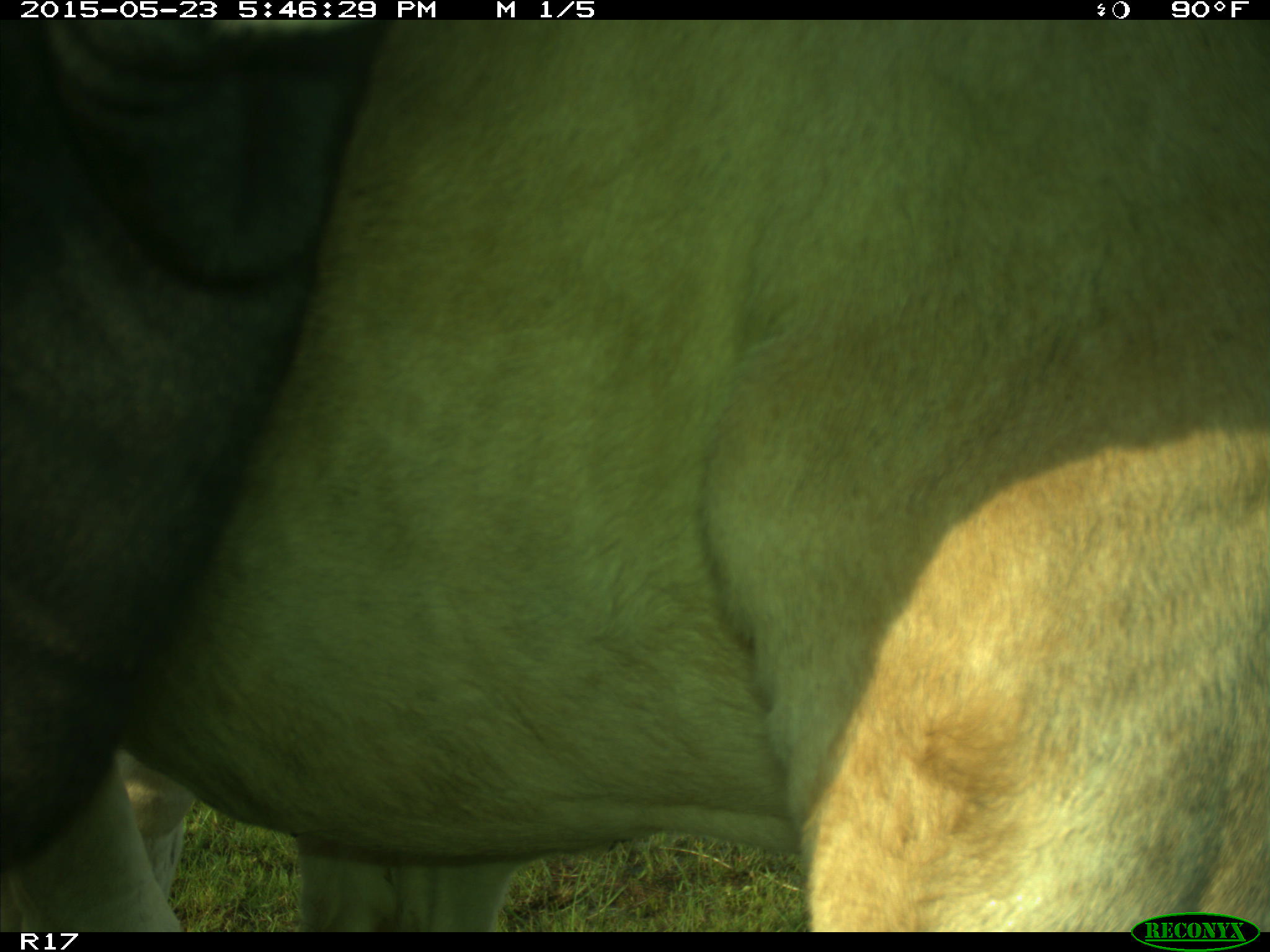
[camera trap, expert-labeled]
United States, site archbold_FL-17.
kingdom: Animalia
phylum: Chordata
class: Mammalia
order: Artiodactyla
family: Bovidae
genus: Bos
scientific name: Bos taurus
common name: domestic cow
Bos taurus (domestic cow).